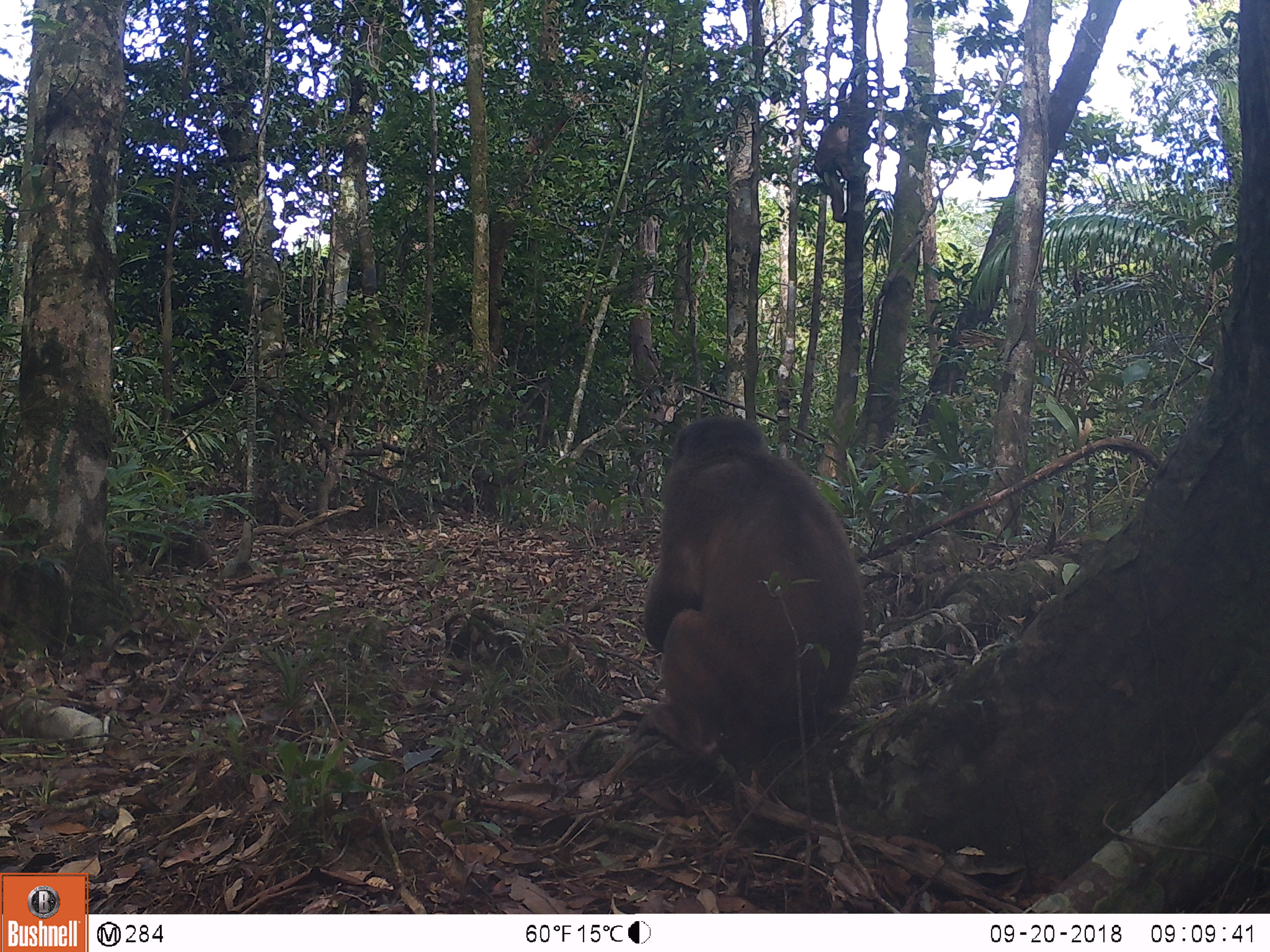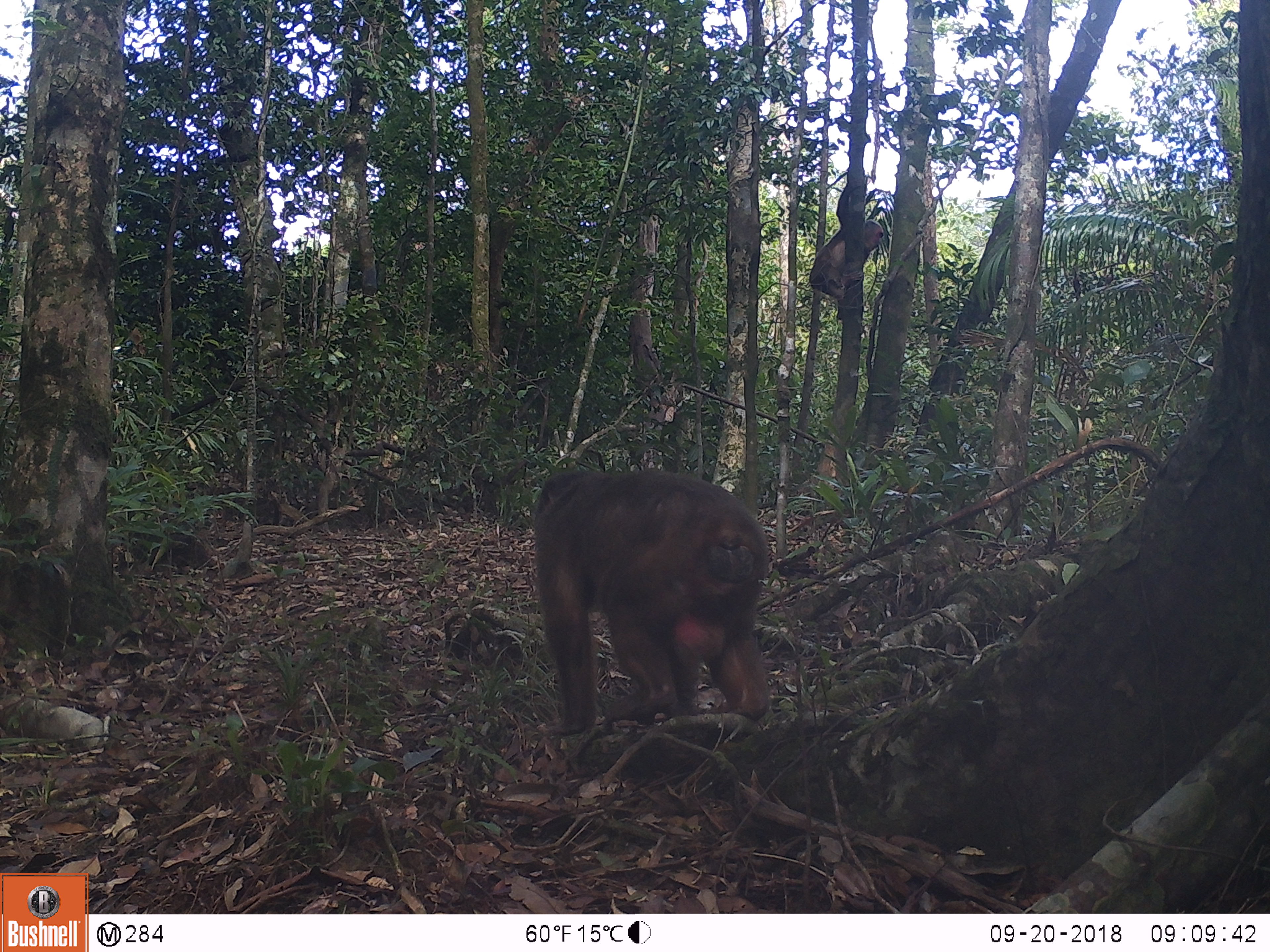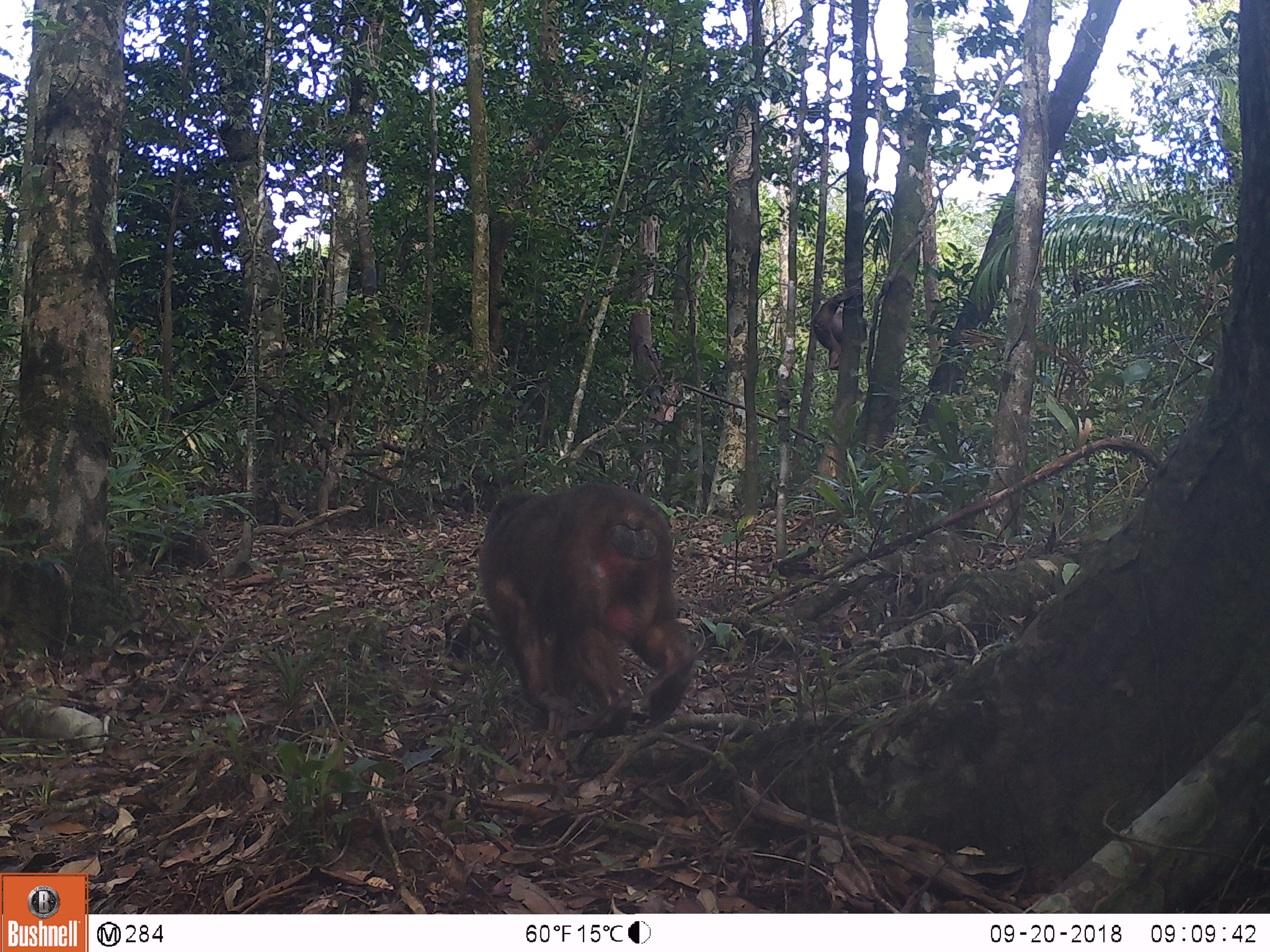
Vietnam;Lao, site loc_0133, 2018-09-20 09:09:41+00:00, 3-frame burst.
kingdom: Animalia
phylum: Chordata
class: Mammalia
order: Primates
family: Cercopithecidae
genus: Macaca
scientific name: Macaca arctoides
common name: stump-tailed macaque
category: stump tailed macaque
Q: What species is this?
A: Stump tailed macaque (stump-tailed macaque) (Macaca arctoides).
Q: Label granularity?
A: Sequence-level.